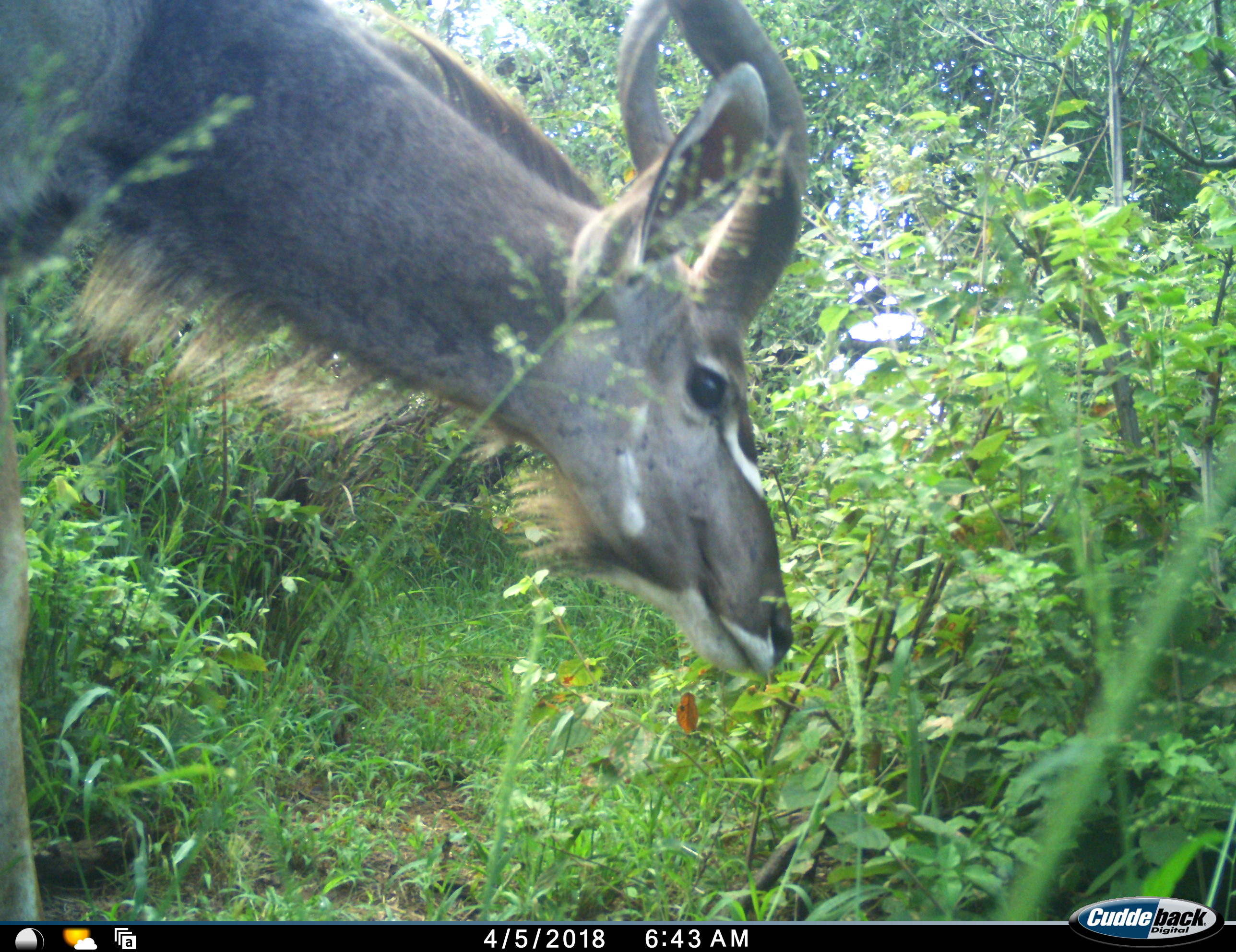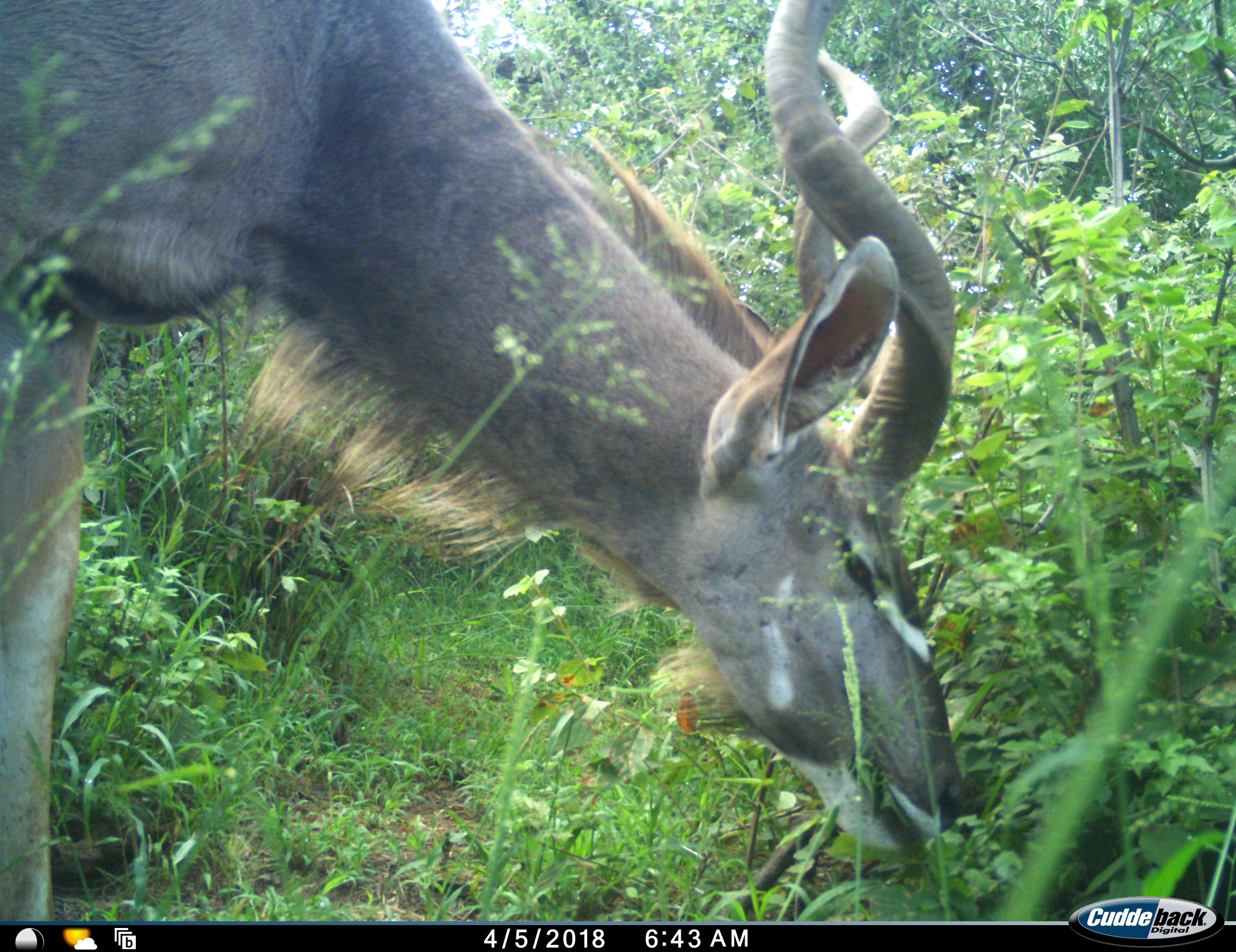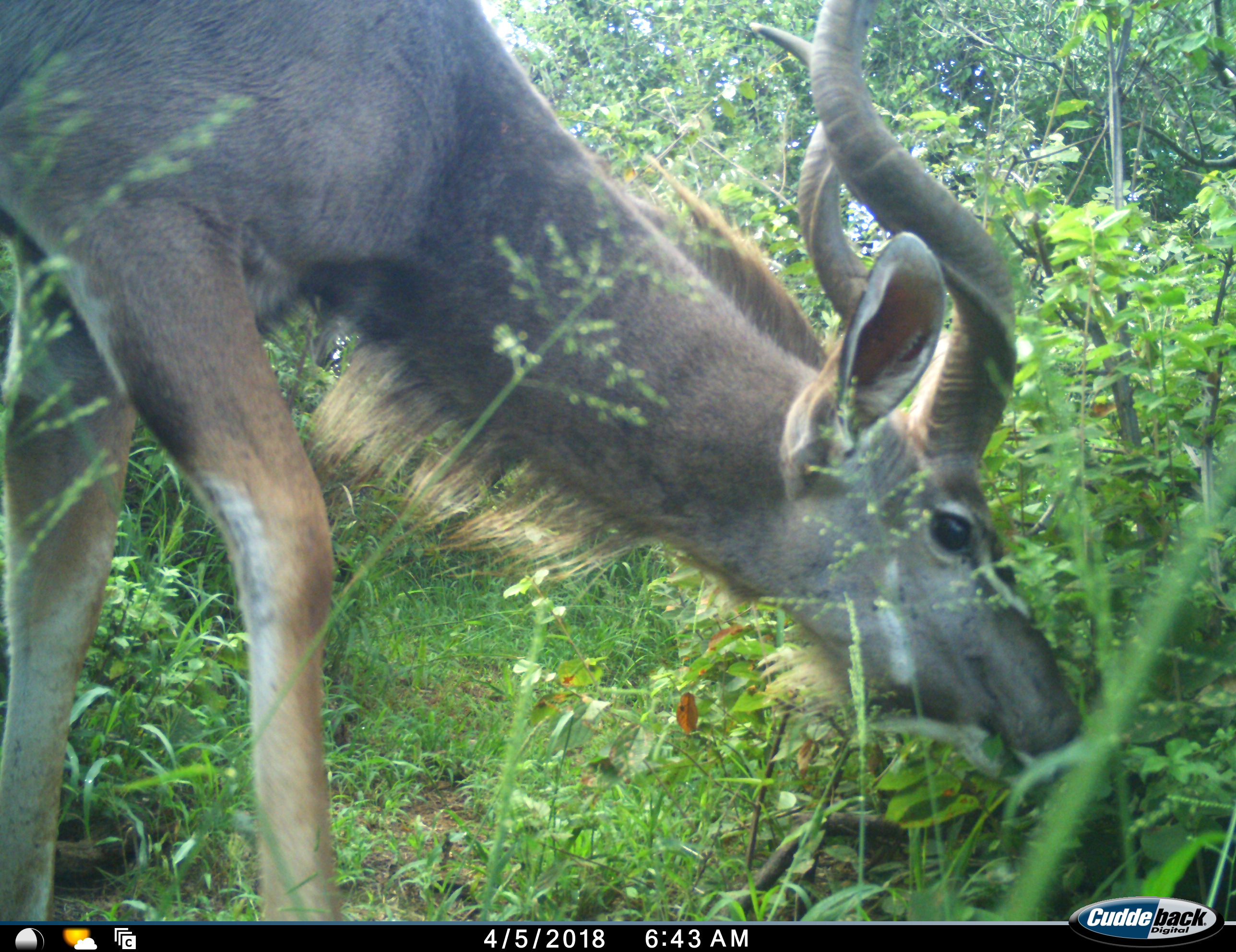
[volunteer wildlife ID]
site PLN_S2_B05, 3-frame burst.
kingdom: Animalia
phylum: Chordata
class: Mammalia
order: Artiodactyla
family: Bovidae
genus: Tragelaphus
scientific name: Tragelaphus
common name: kudu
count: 1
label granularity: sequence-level